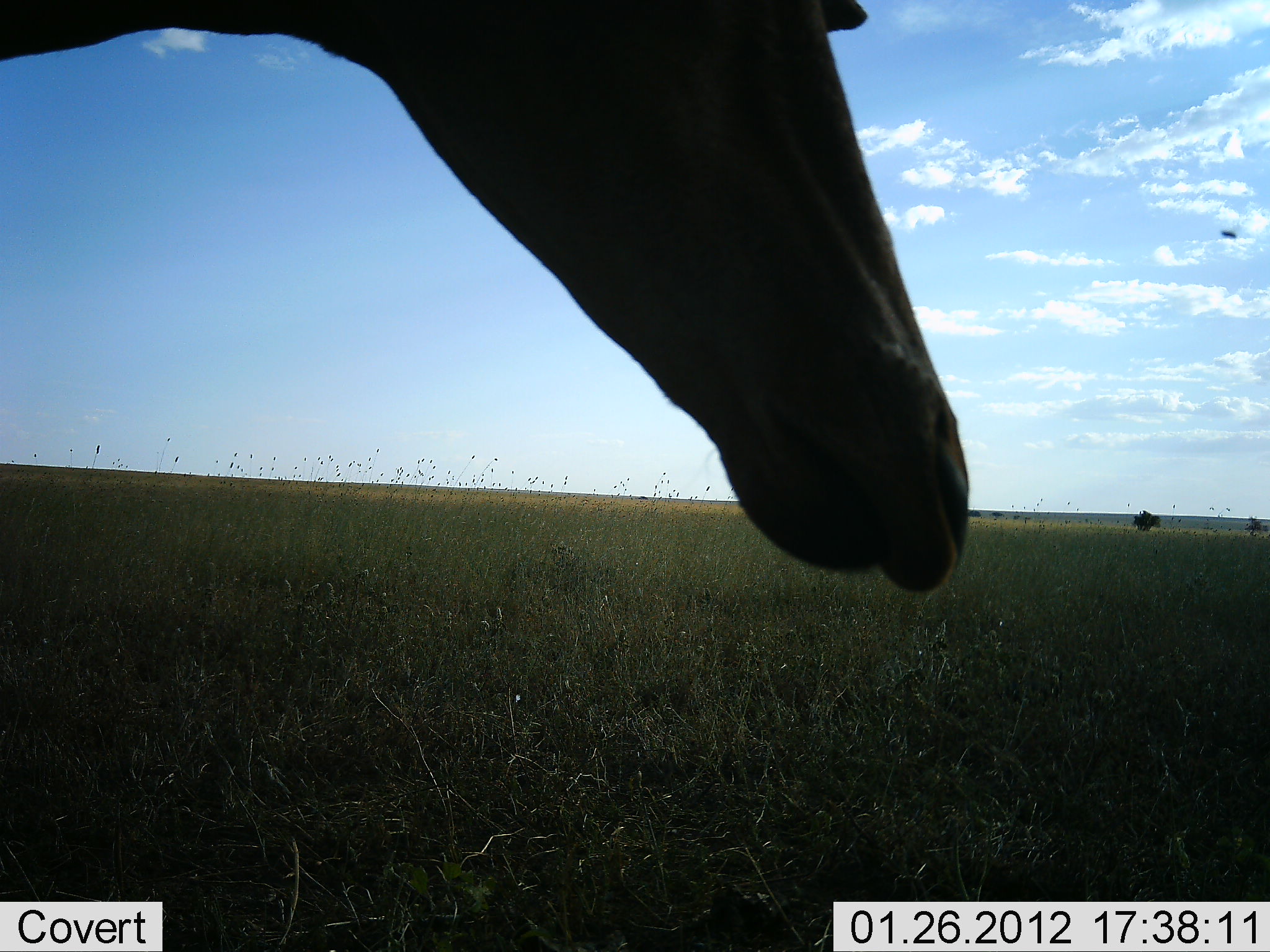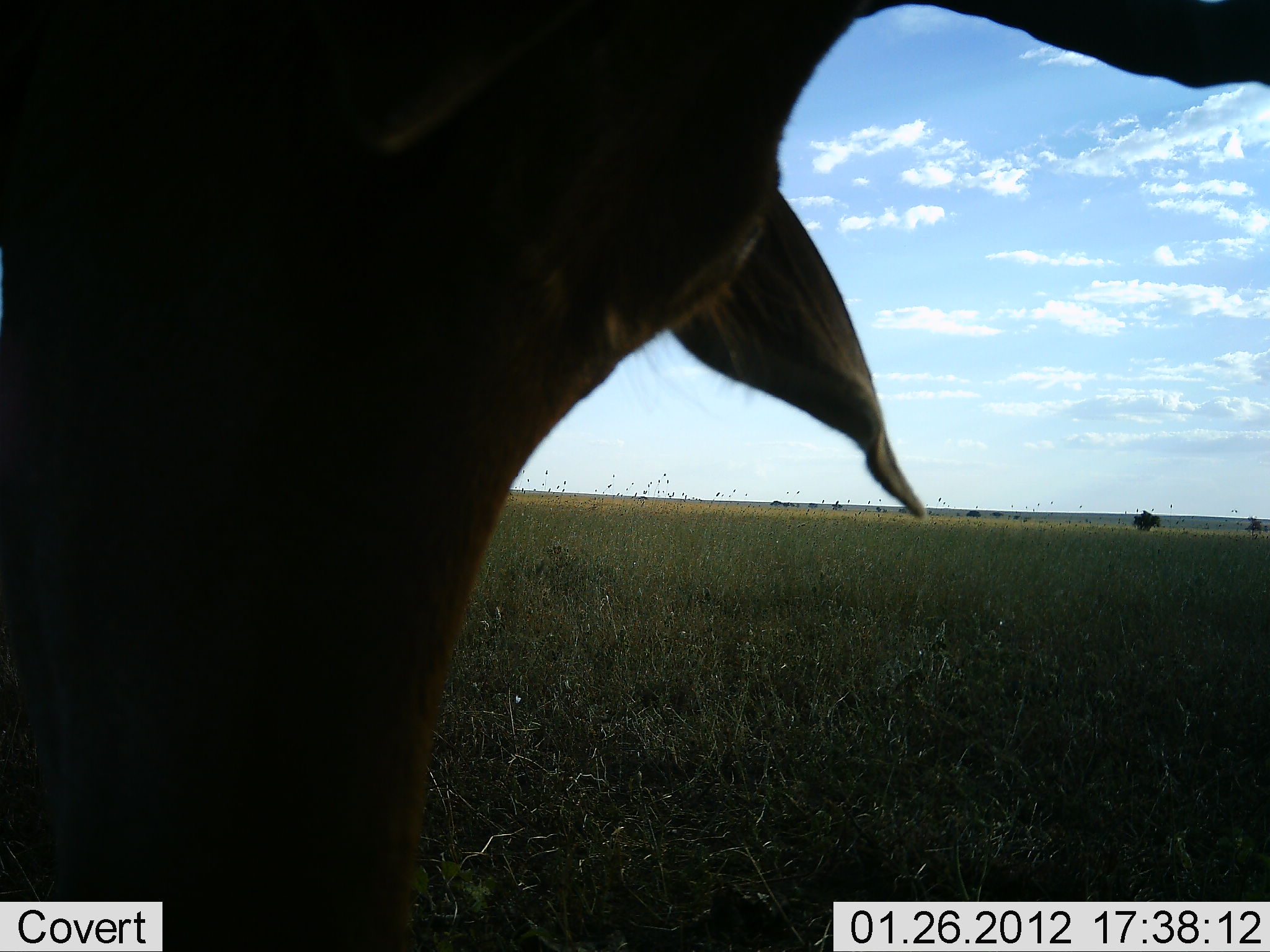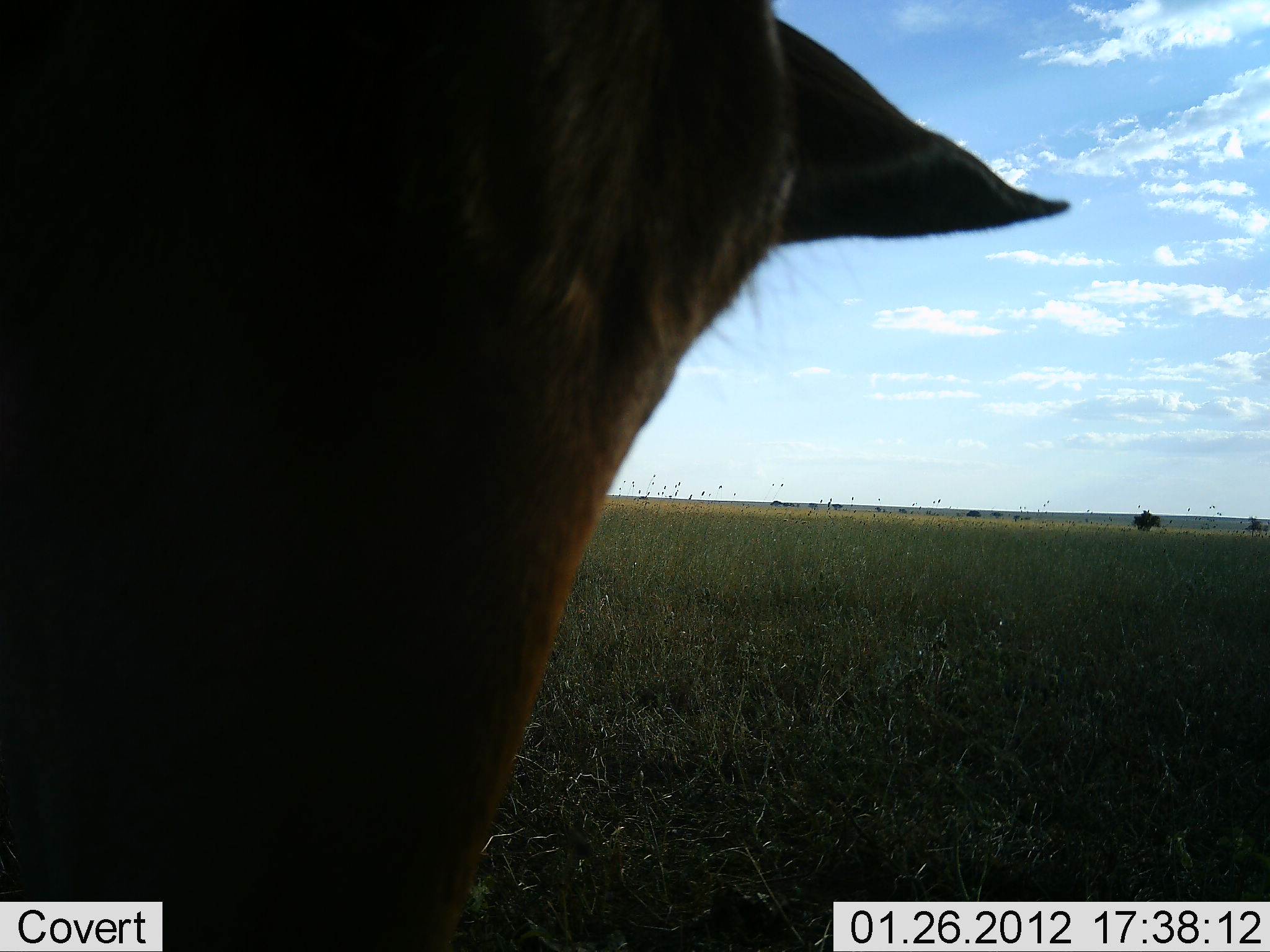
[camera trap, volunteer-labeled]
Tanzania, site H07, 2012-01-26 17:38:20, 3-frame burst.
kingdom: Animalia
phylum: Chordata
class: Mammalia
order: Artiodactyla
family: Bovidae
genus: Alcelaphus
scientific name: Alcelaphus buselaphus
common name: hartebeest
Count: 1.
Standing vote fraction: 65%.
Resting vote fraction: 5%.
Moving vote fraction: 15%.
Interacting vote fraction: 0%.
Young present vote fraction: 0%.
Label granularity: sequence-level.